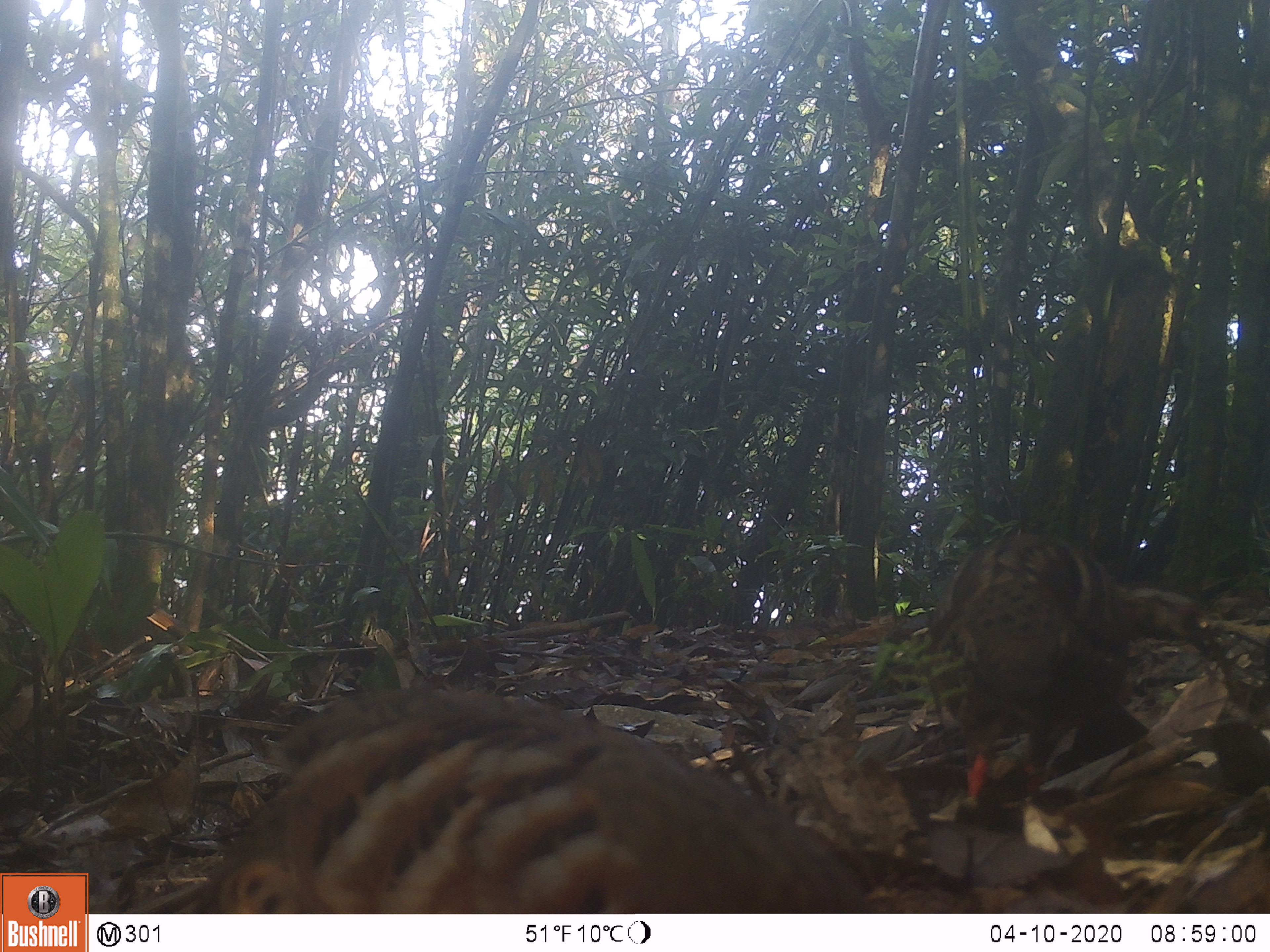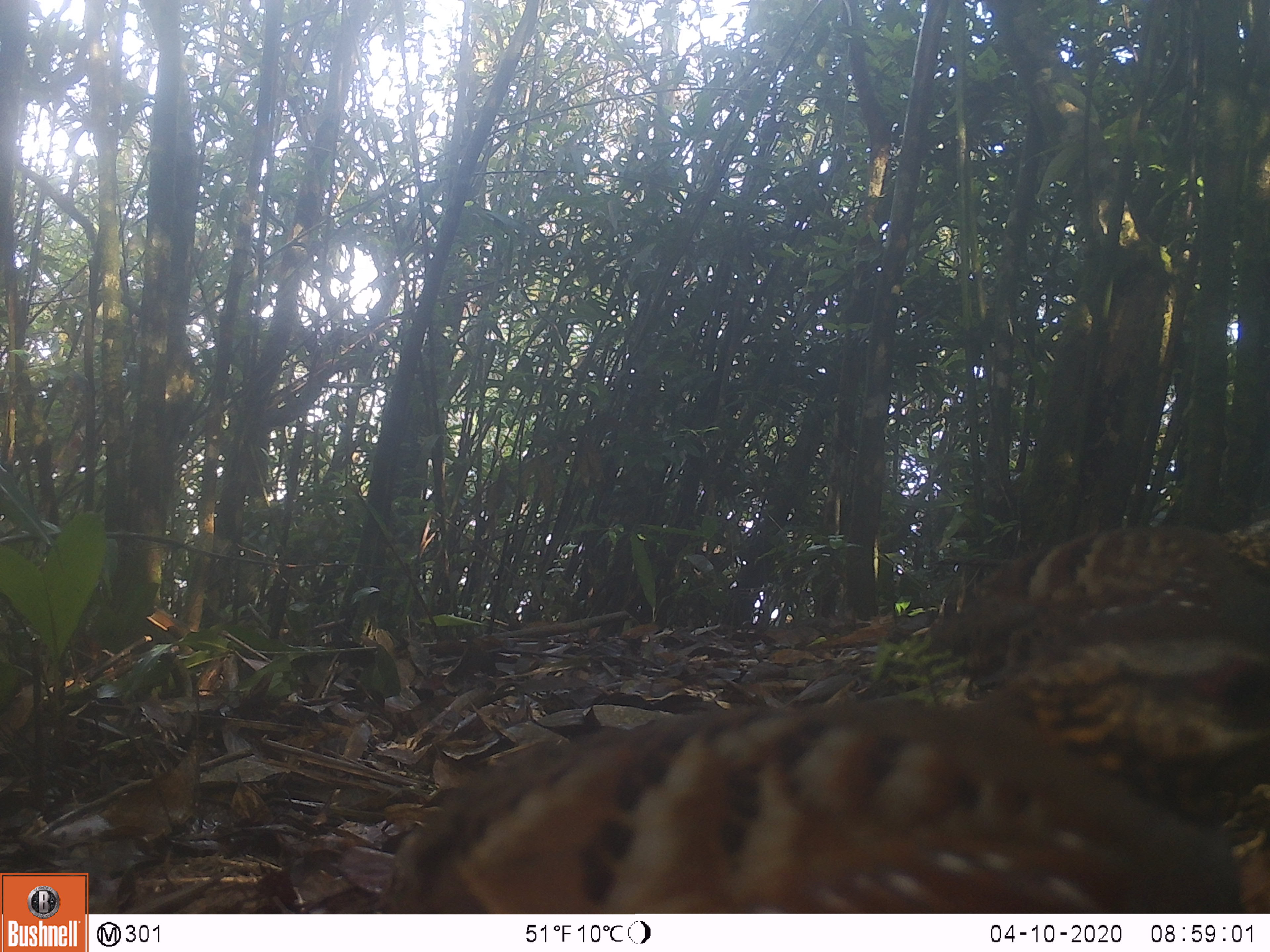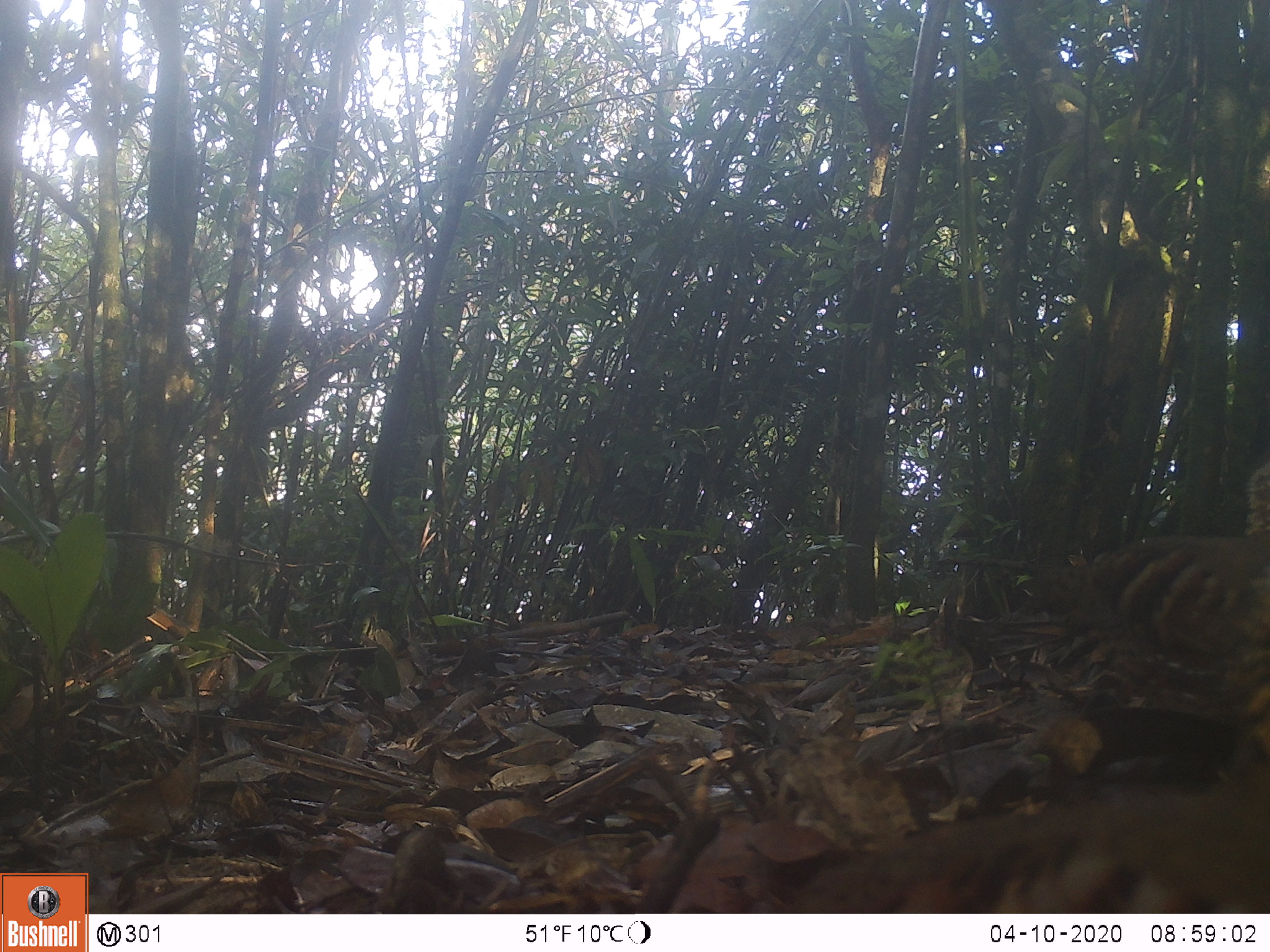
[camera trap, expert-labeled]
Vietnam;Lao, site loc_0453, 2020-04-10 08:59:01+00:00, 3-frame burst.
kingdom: Animalia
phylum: Chordata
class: Aves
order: Galliformes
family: Phasianidae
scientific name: Phasianidae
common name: partridge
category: unidentified partridge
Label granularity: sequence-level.